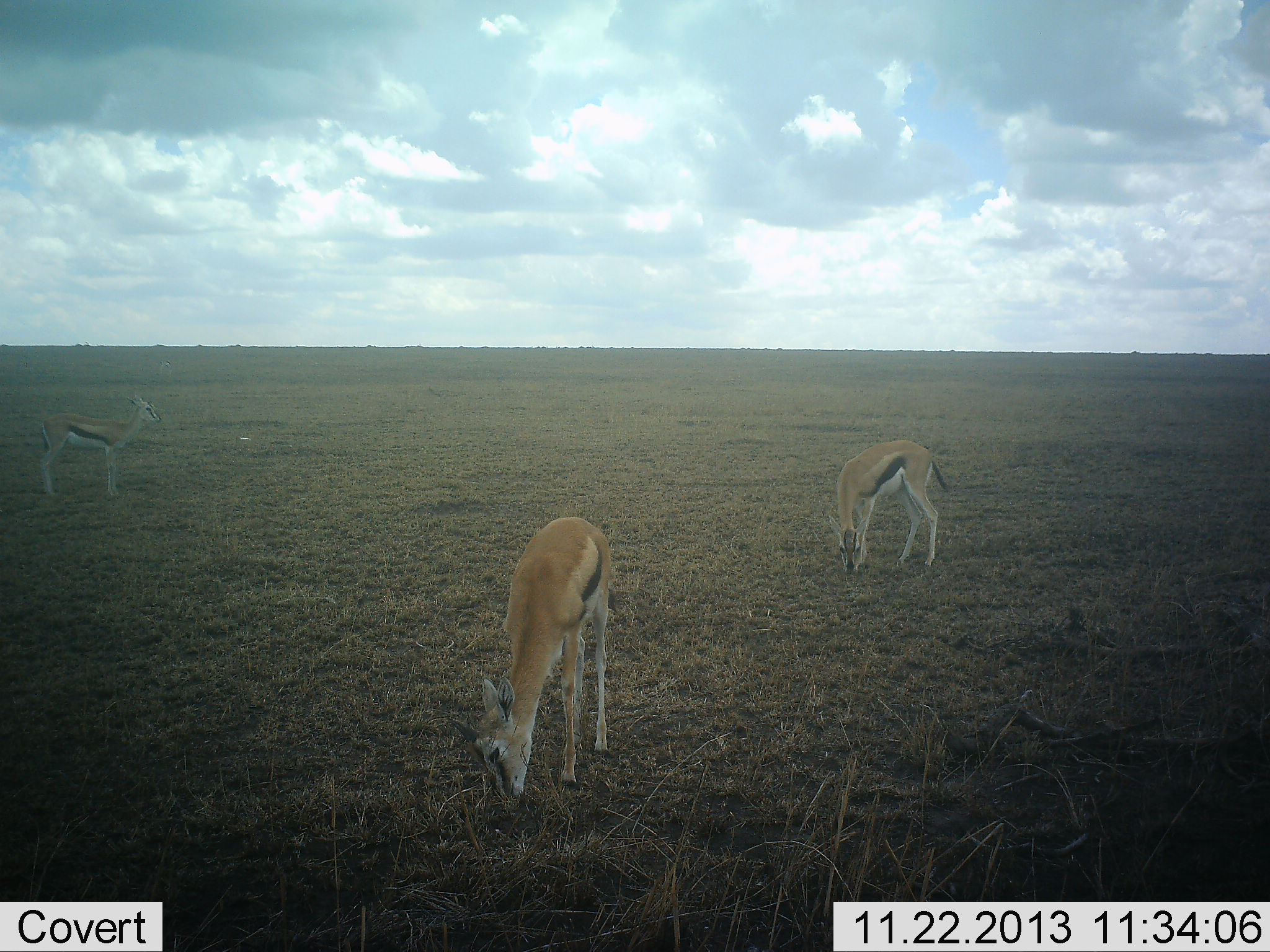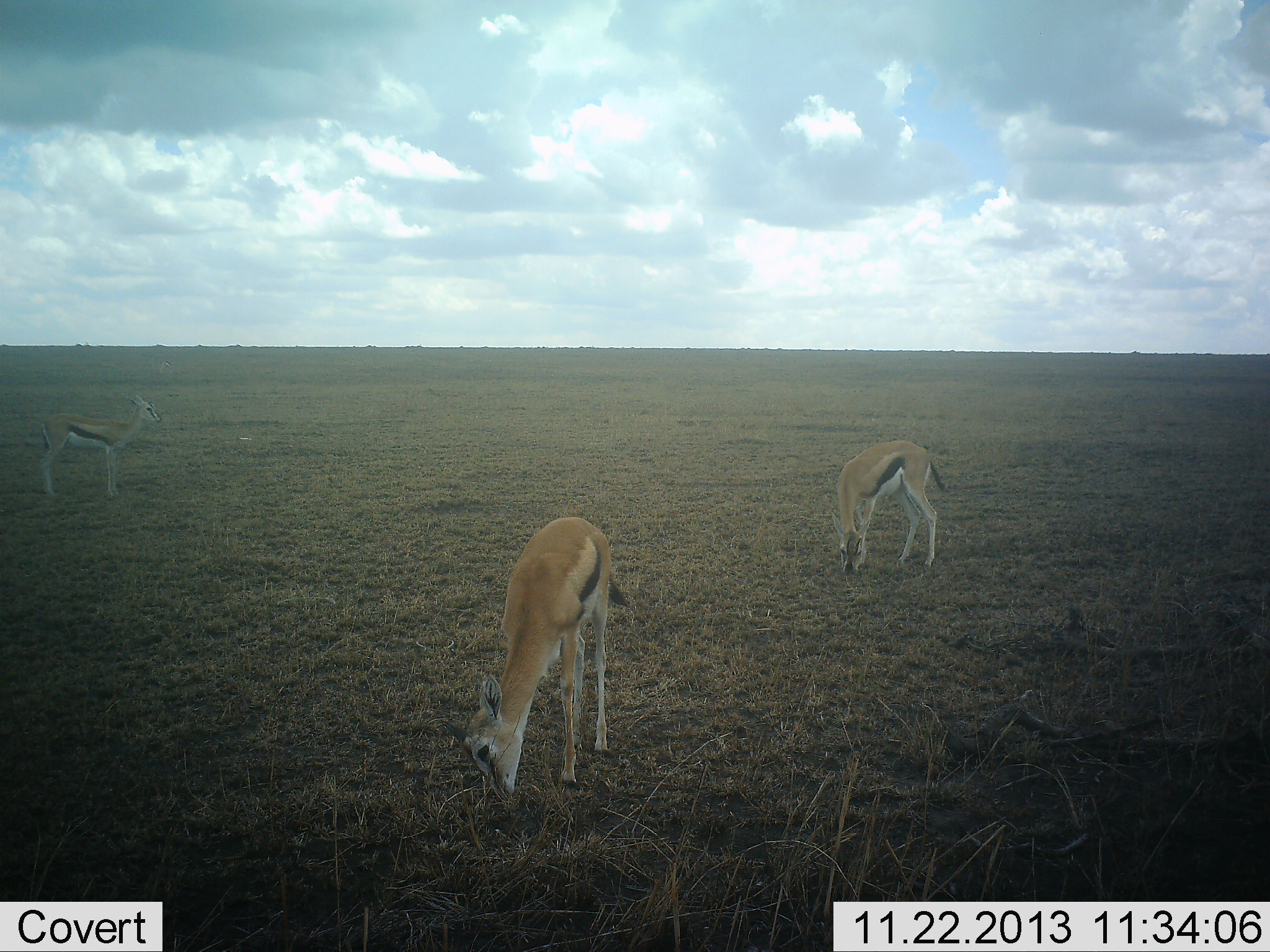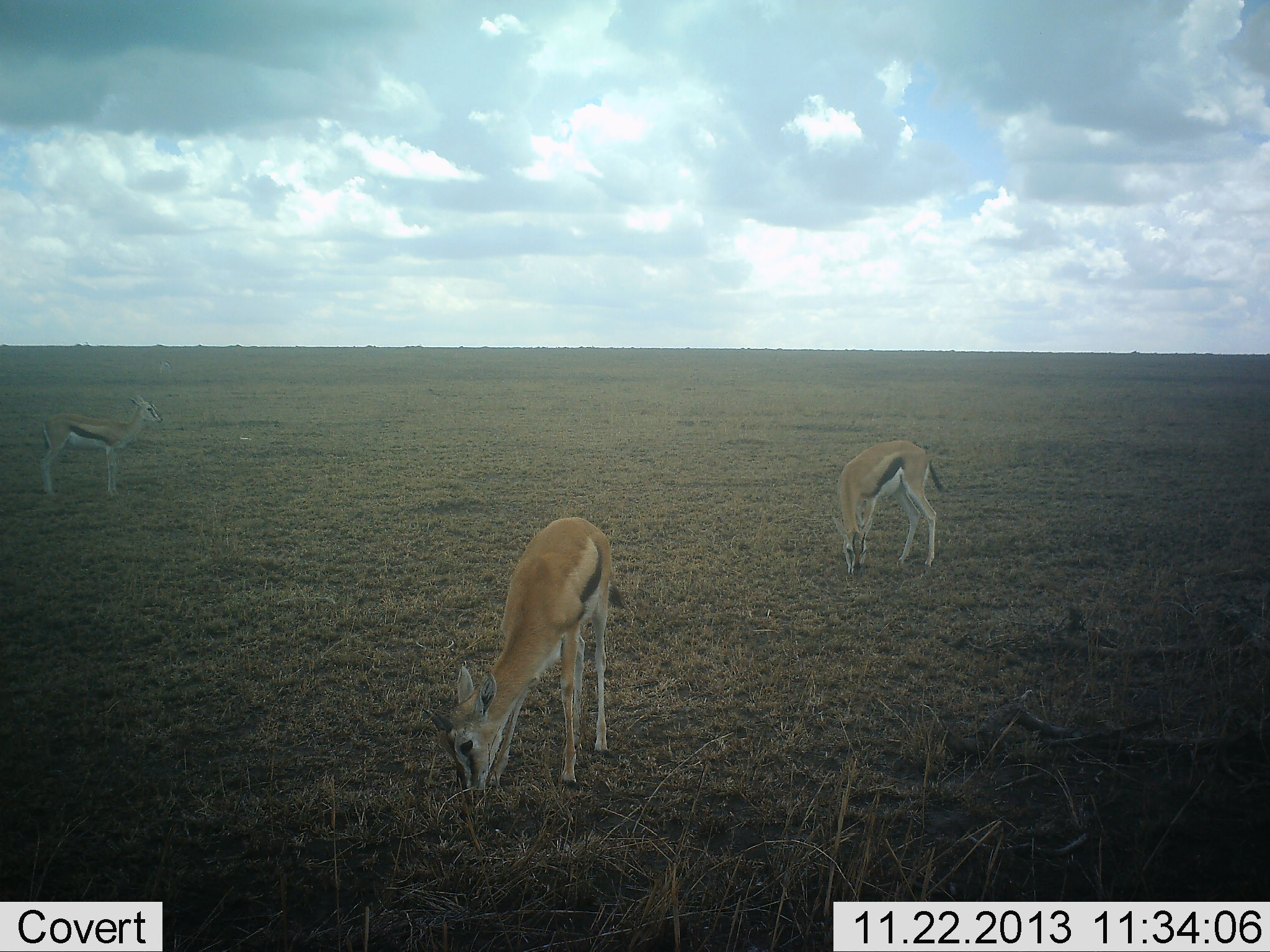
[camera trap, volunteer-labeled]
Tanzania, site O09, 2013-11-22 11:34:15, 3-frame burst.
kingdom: Animalia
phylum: Chordata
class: Mammalia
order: Artiodactyla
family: Bovidae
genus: Eudorcas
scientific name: Eudorcas thomsonii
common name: thomson's gazelle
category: gazellethomsons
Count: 3.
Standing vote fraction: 70%.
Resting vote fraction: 0%.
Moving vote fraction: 0%.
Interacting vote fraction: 0%.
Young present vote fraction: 0%.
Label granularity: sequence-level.